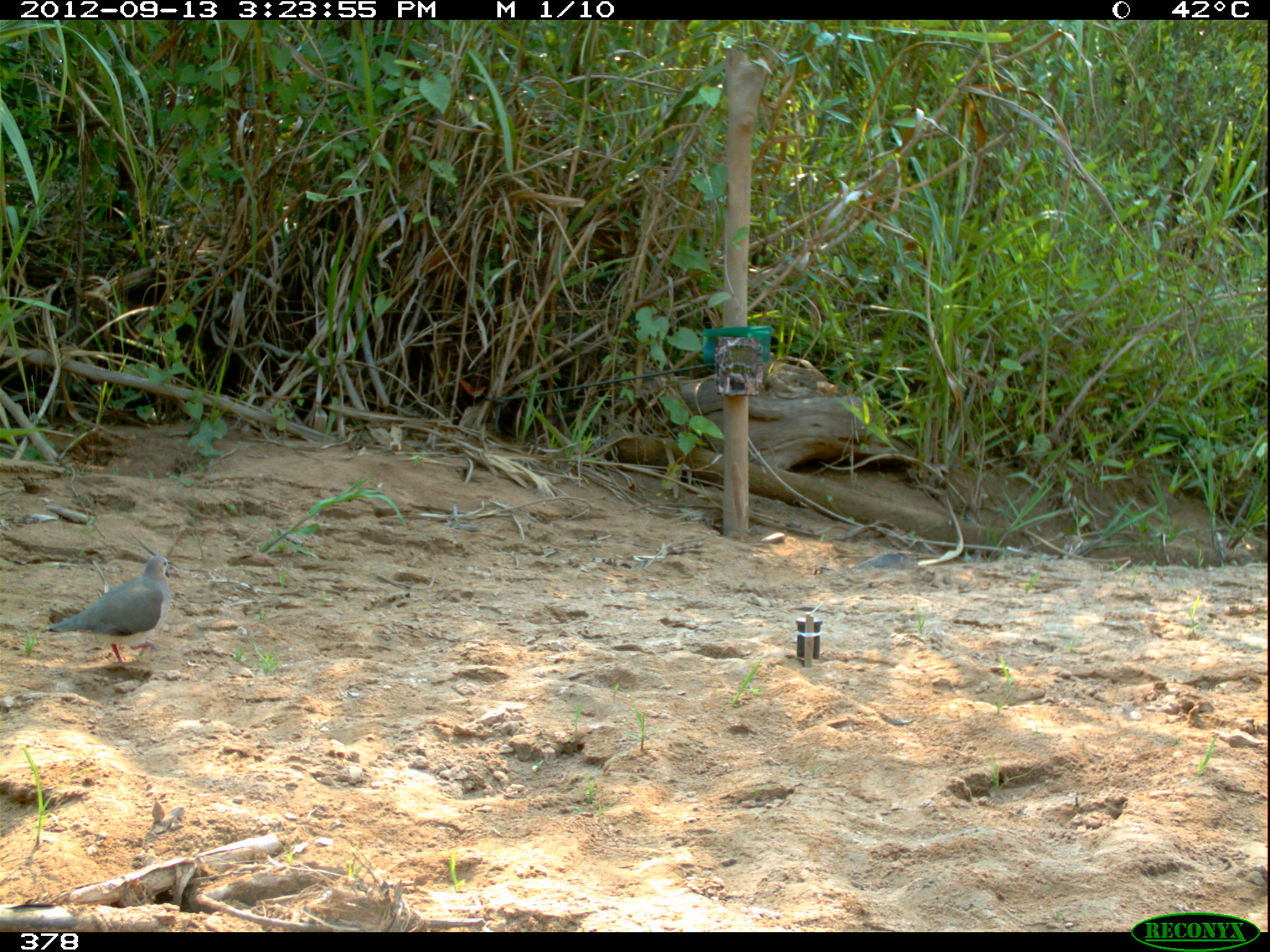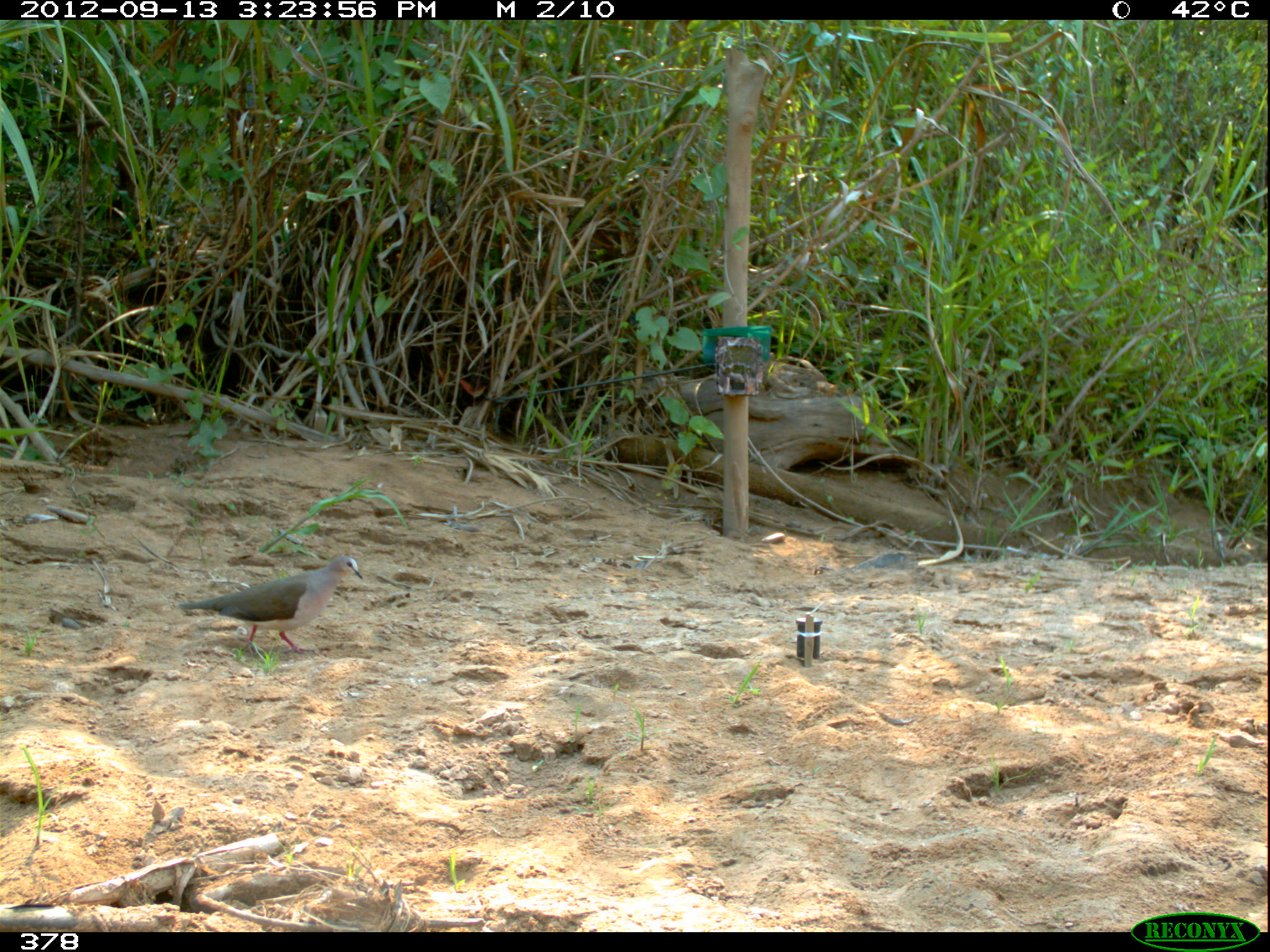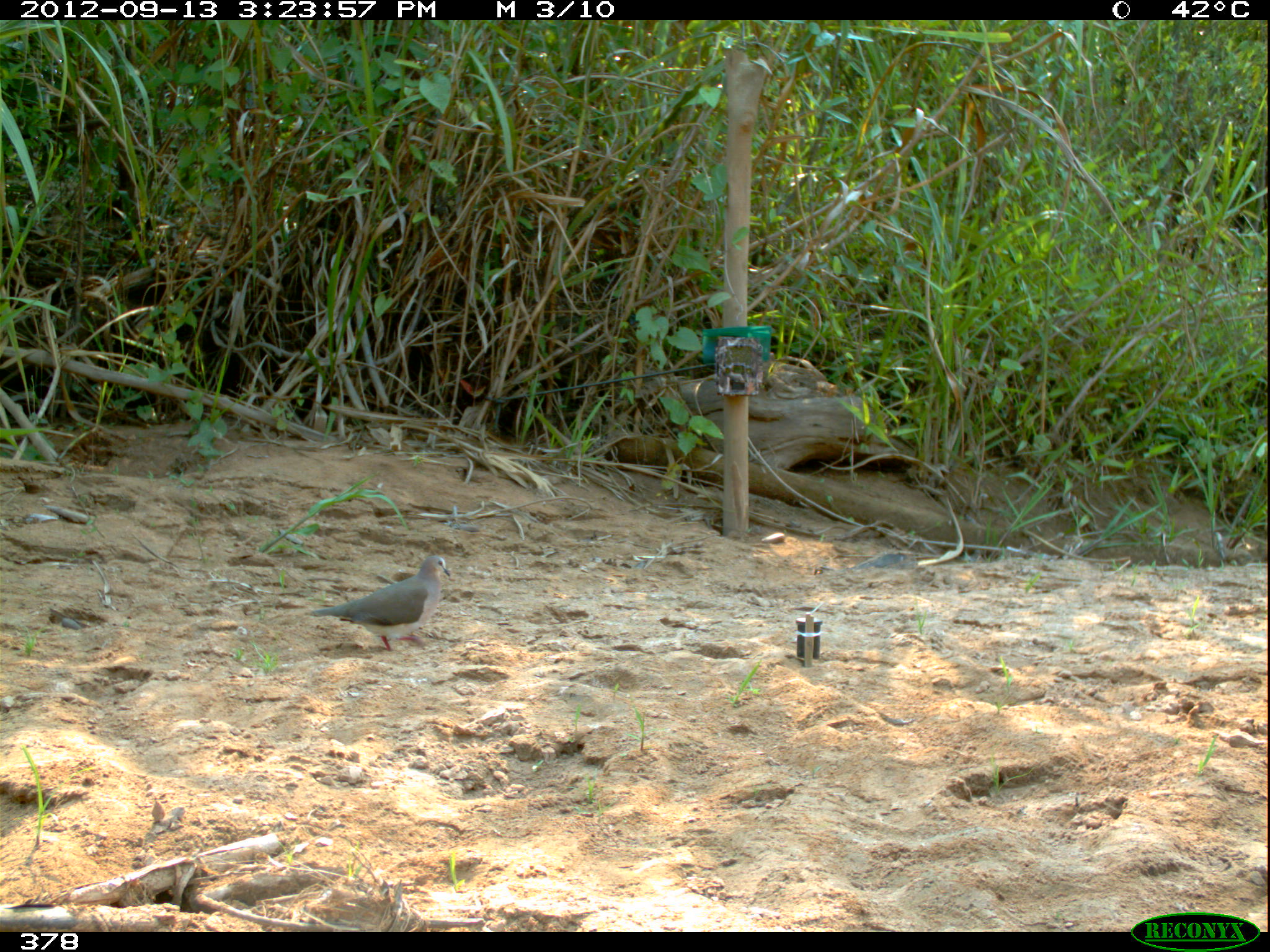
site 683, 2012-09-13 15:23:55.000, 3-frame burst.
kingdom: Animalia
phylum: Chordata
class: Aves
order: Columbiformes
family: Columbidae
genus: Leptotila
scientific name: Leptotila rufaxilla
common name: gray-fronted dove